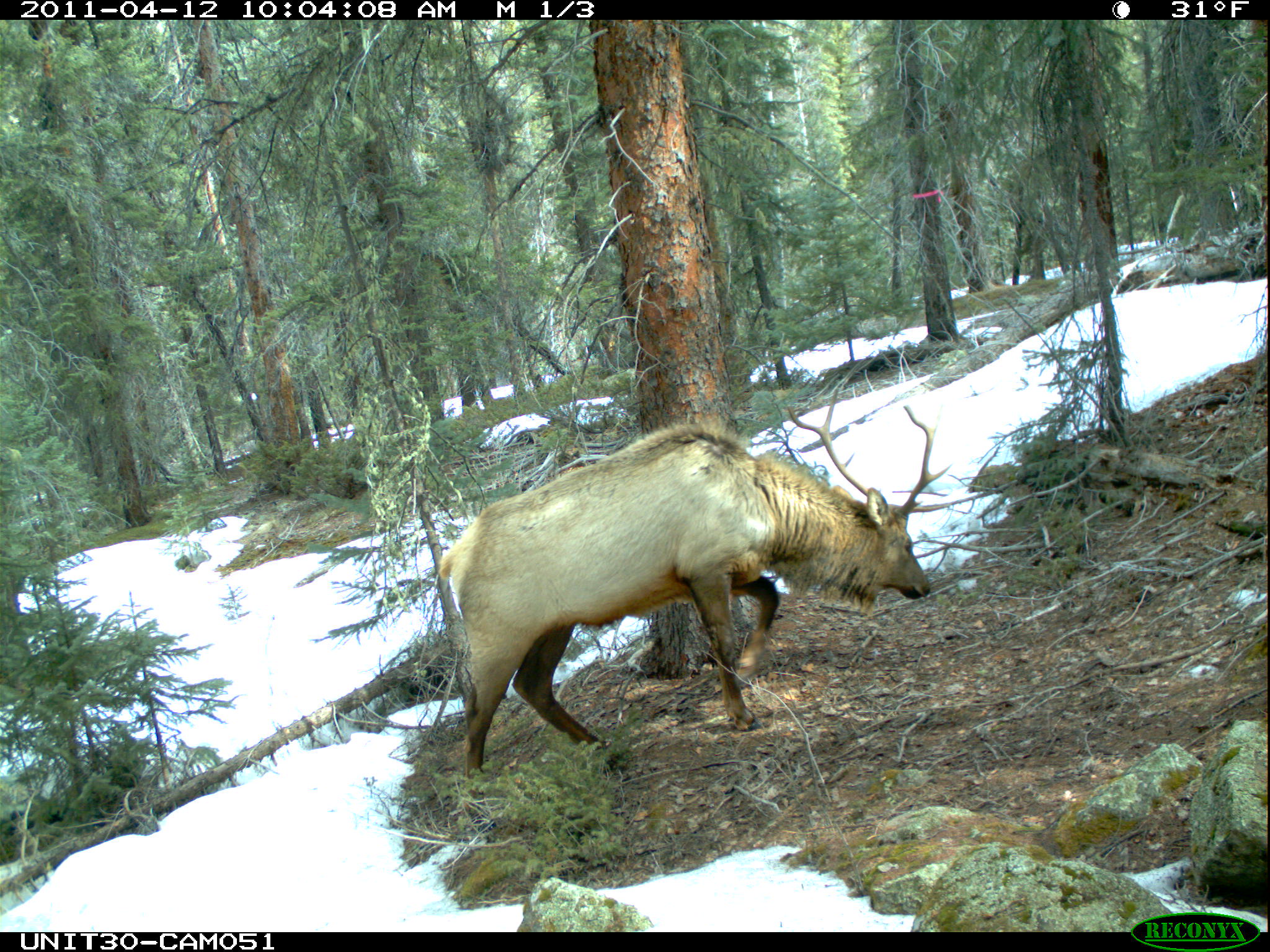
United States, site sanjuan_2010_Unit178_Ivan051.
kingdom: Animalia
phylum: Chordata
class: Mammalia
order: Artiodactyla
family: Cervidae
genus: Cervus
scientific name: Cervus elaphus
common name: red deer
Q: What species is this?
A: Cervus elaphus (red deer).